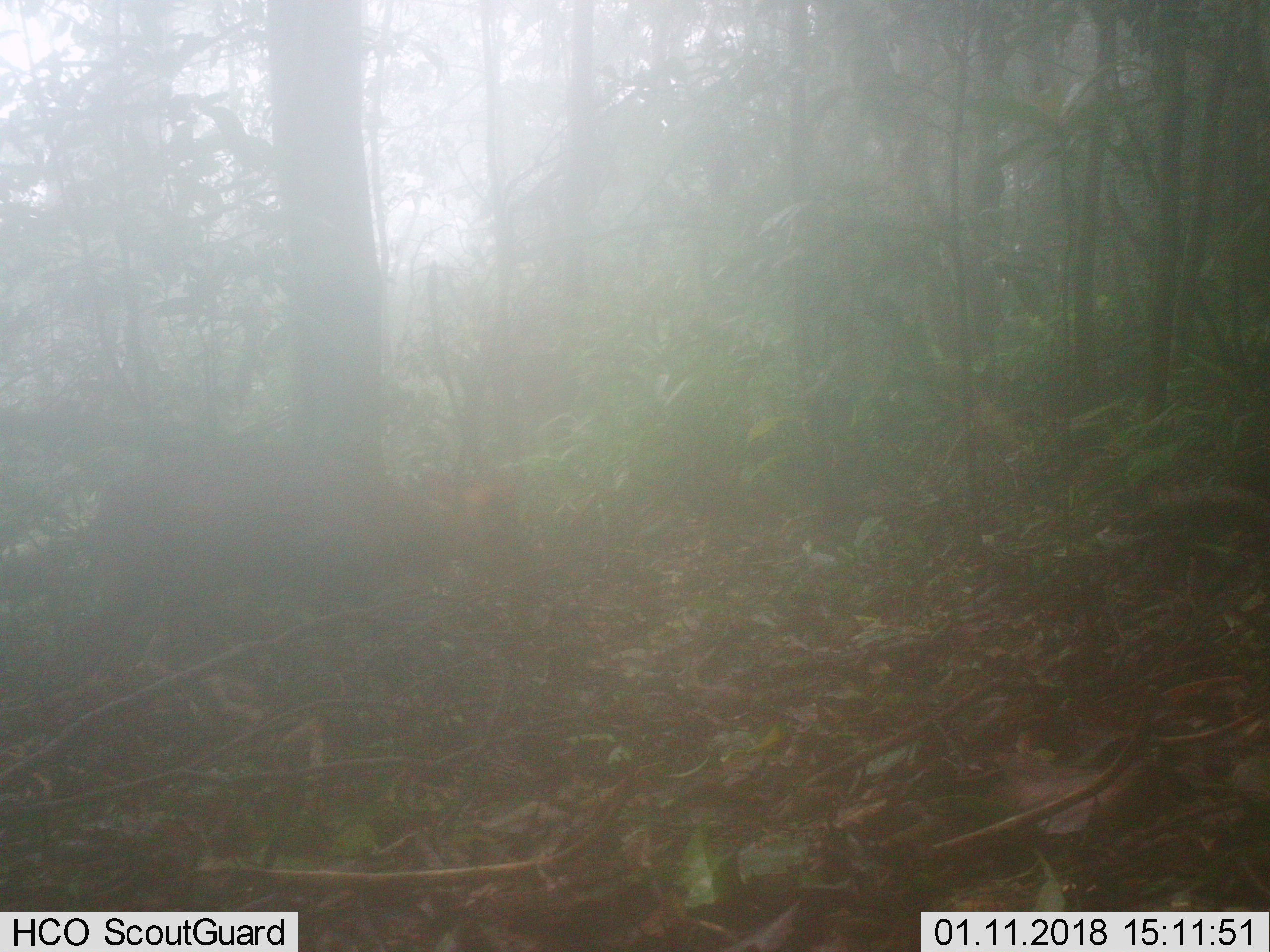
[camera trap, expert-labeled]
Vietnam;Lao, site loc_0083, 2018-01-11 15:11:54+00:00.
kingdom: Animalia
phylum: Chordata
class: Mammalia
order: Artiodactyla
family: Cervidae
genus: Muntiacus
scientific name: Muntiacus rooseveltorum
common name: roosevelt's muntjac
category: roosevelts muntjac group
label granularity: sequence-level